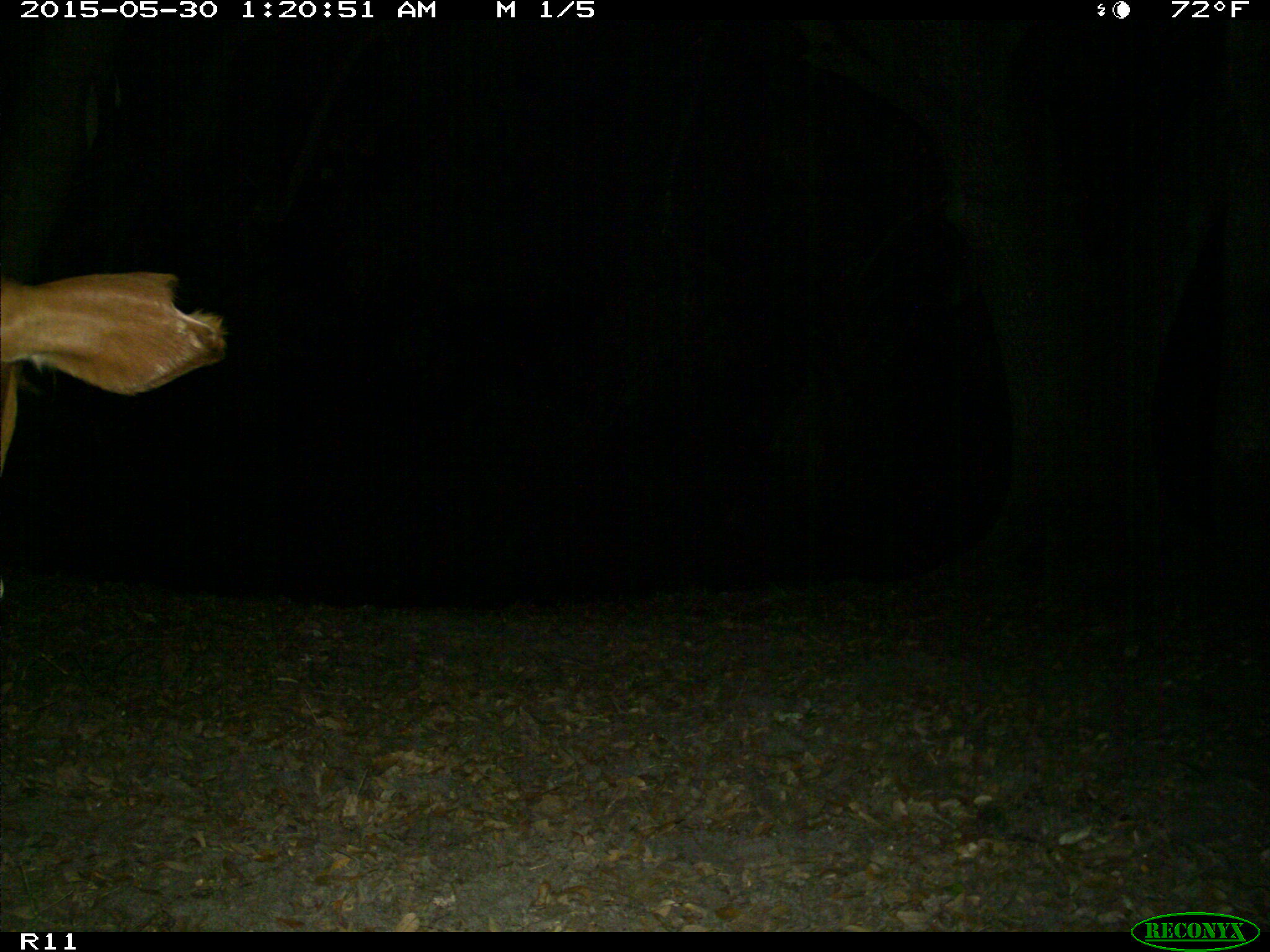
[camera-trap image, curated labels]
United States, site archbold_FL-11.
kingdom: Animalia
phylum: Chordata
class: Mammalia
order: Artiodactyla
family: Bovidae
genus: Bos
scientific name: Bos taurus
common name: domestic cow